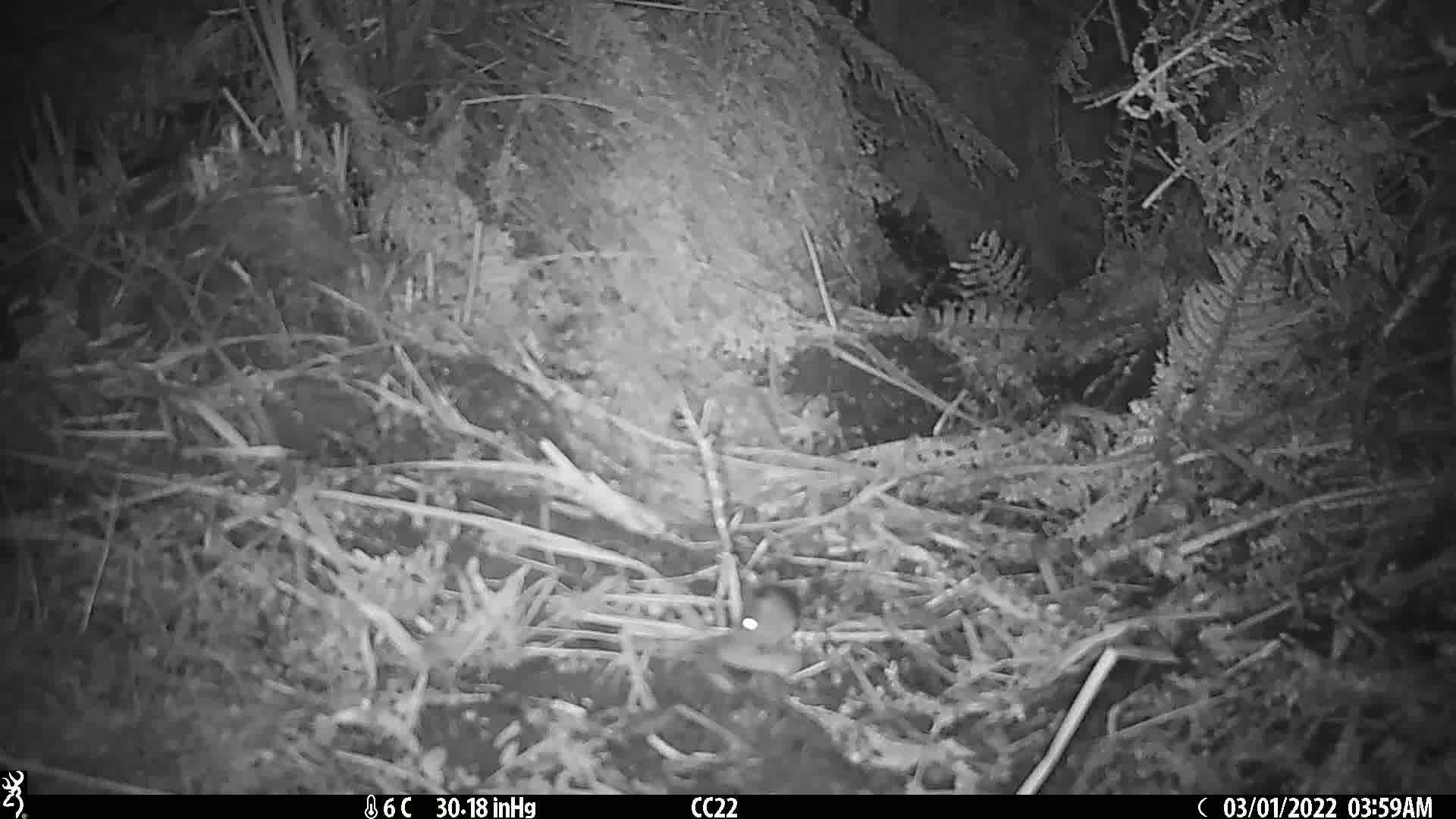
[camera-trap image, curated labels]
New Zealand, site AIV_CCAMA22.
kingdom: Animalia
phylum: Chordata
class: Mammalia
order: Rodentia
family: Muridae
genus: Mus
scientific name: Mus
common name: mouse